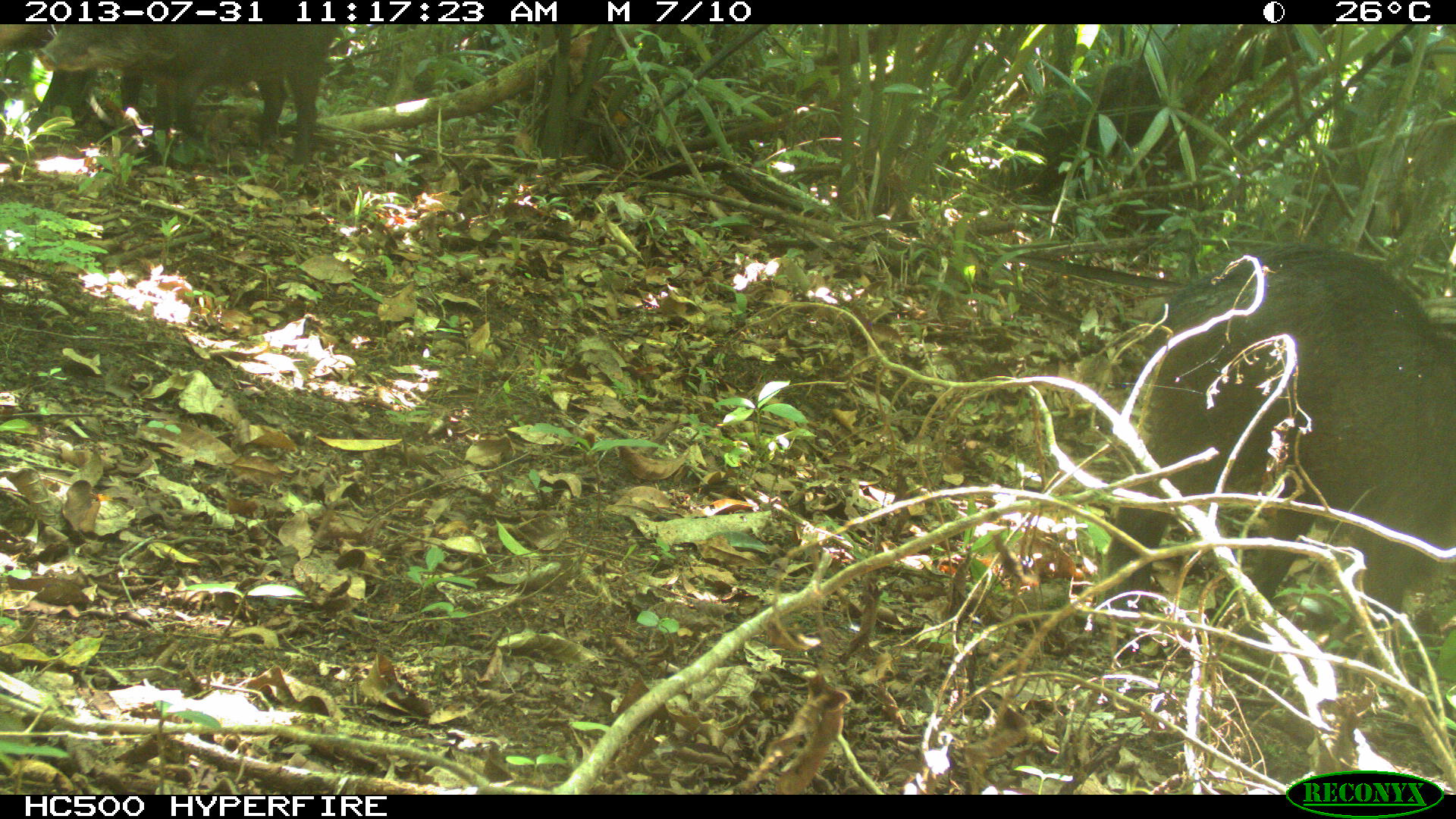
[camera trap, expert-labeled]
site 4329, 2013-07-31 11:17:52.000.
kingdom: Animalia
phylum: Chordata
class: Mammalia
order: Artiodactyla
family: Tayassuidae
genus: Tayassu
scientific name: Tayassu pecari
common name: white-lipped peccary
Tayassu pecari (white-lipped peccary), count 3.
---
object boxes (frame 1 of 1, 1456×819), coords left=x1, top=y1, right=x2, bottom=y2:
tayassu pecari: left=1098, top=241, right=1456, bottom=617; left=29, top=24, right=337, bottom=164; left=0, top=24, right=143, bottom=148